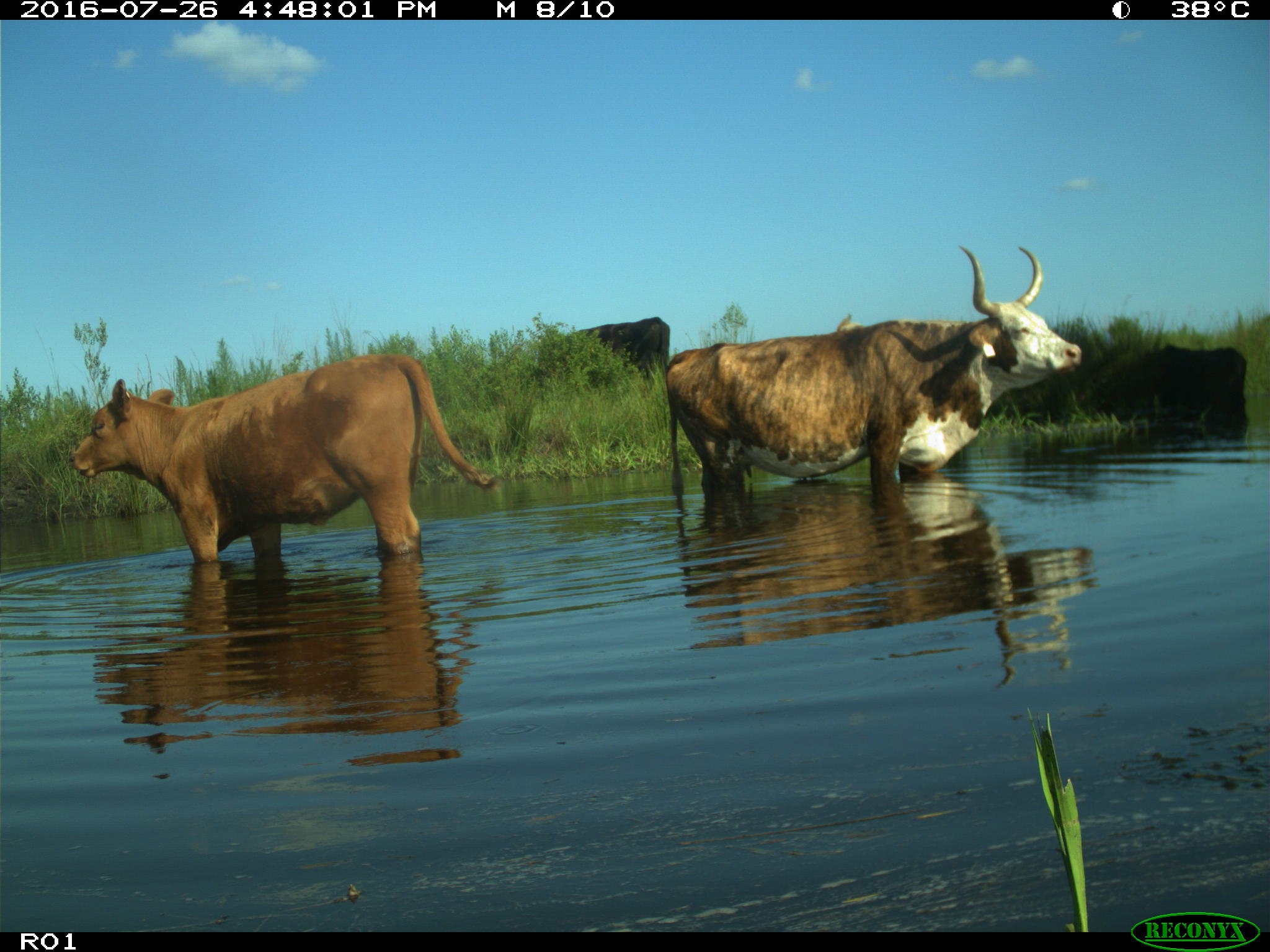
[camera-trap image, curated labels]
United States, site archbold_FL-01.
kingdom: Animalia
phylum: Chordata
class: Mammalia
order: Artiodactyla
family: Bovidae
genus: Bos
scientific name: Bos taurus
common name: domestic cow